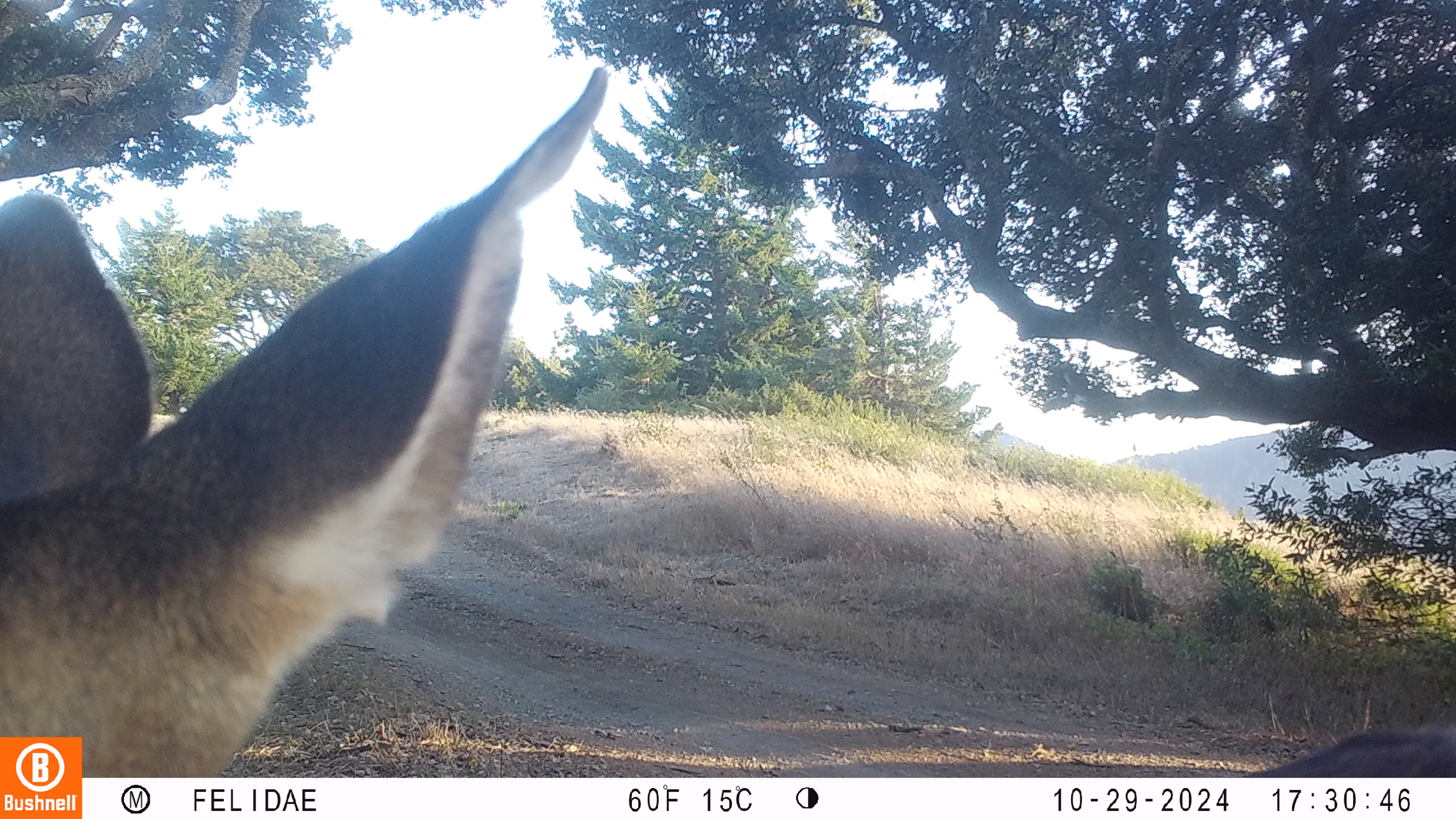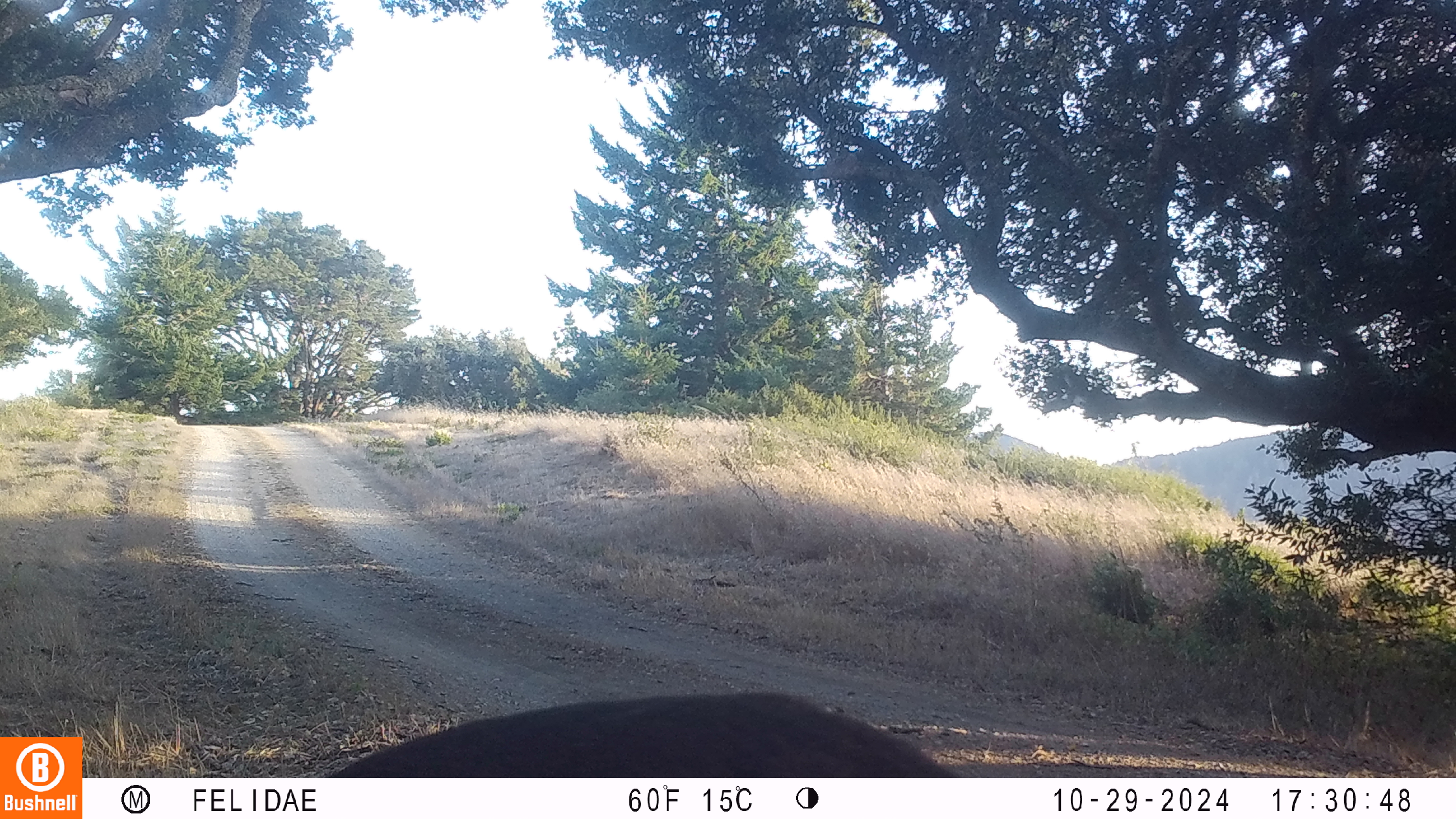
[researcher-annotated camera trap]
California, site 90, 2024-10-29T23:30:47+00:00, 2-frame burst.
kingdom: Animalia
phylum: Chordata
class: Mammalia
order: Artiodactyla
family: Cervidae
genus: Odocoileus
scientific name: Odocoileus hemionus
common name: mule deer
Mule deer (Odocoileus hemionus).